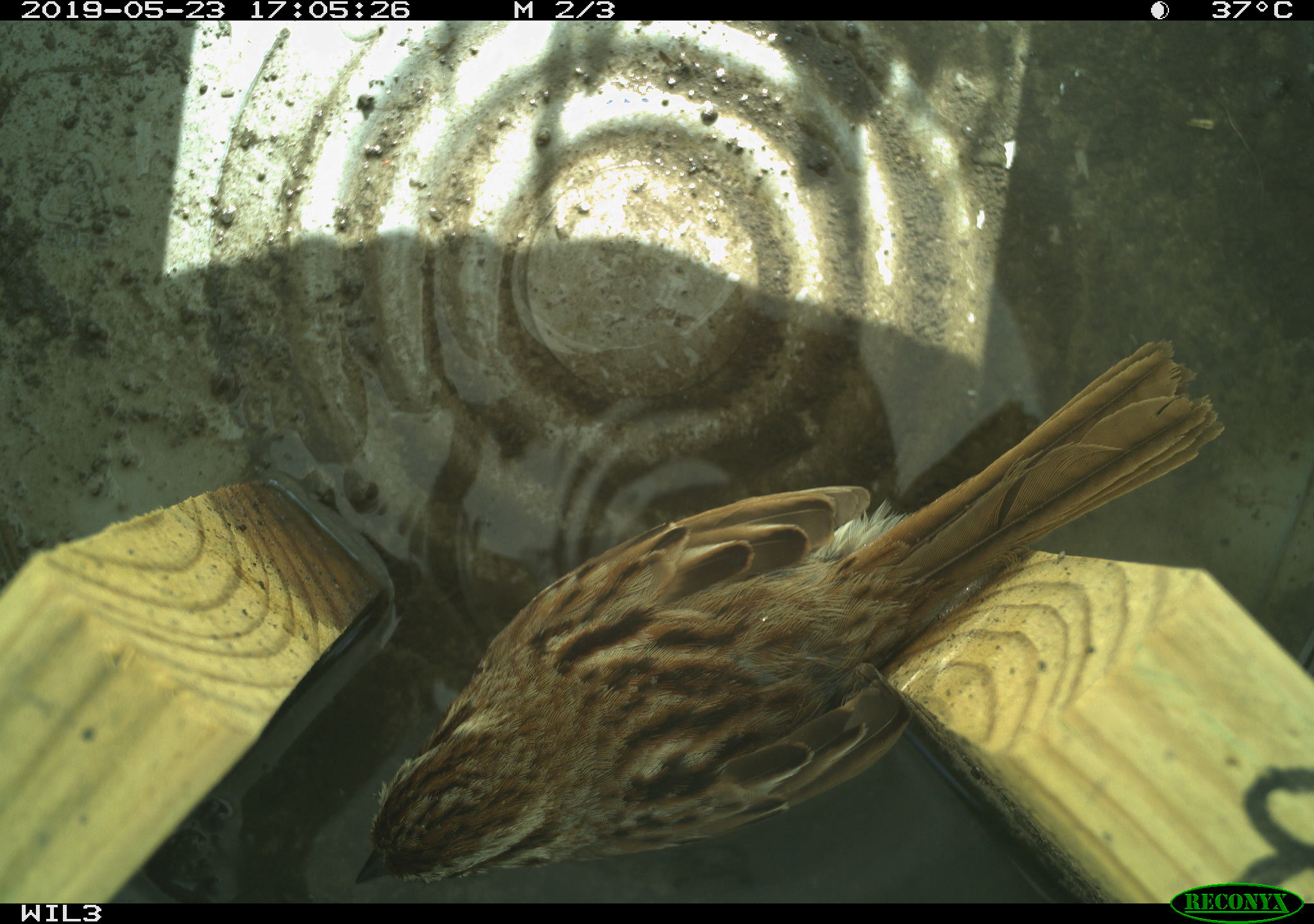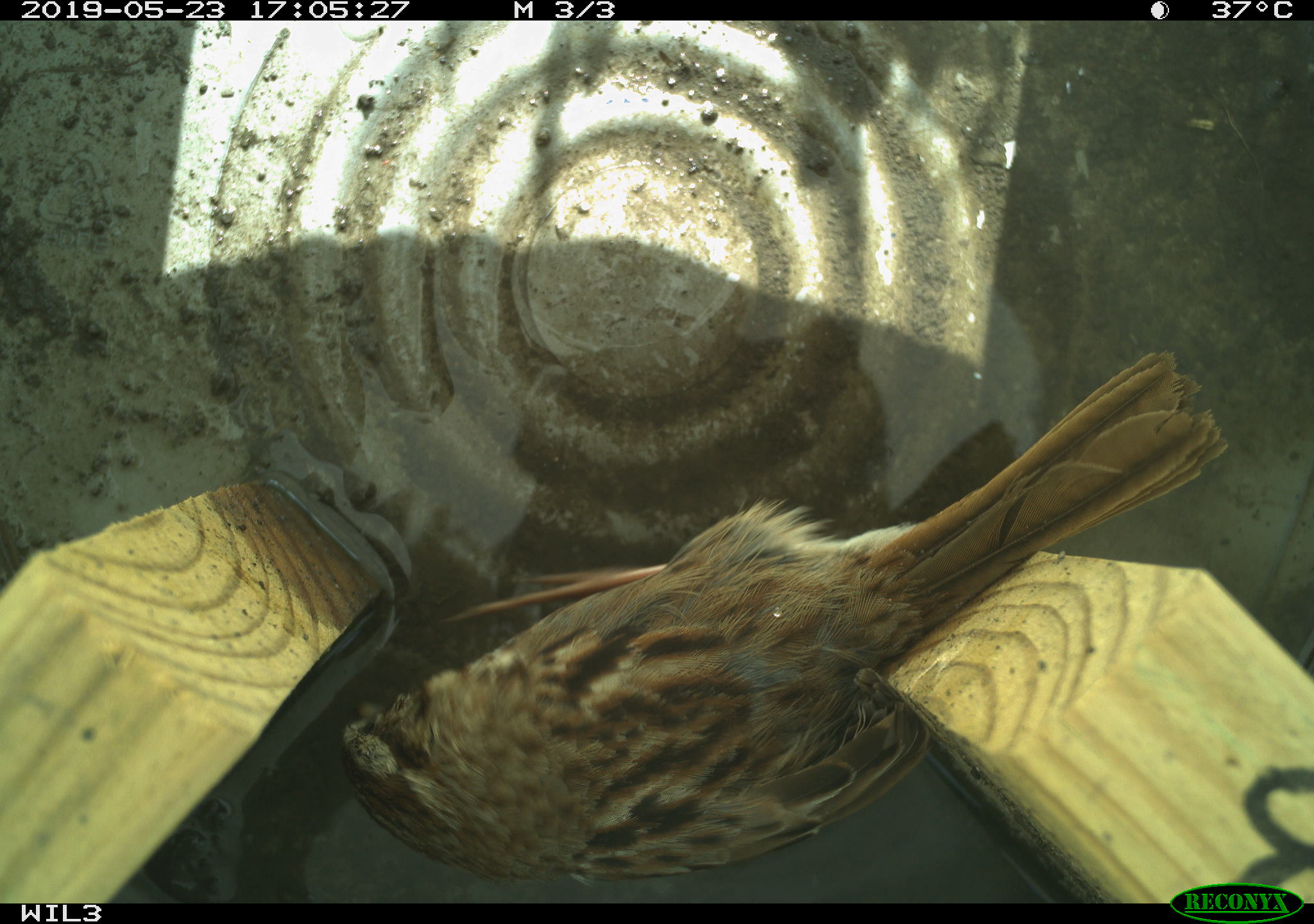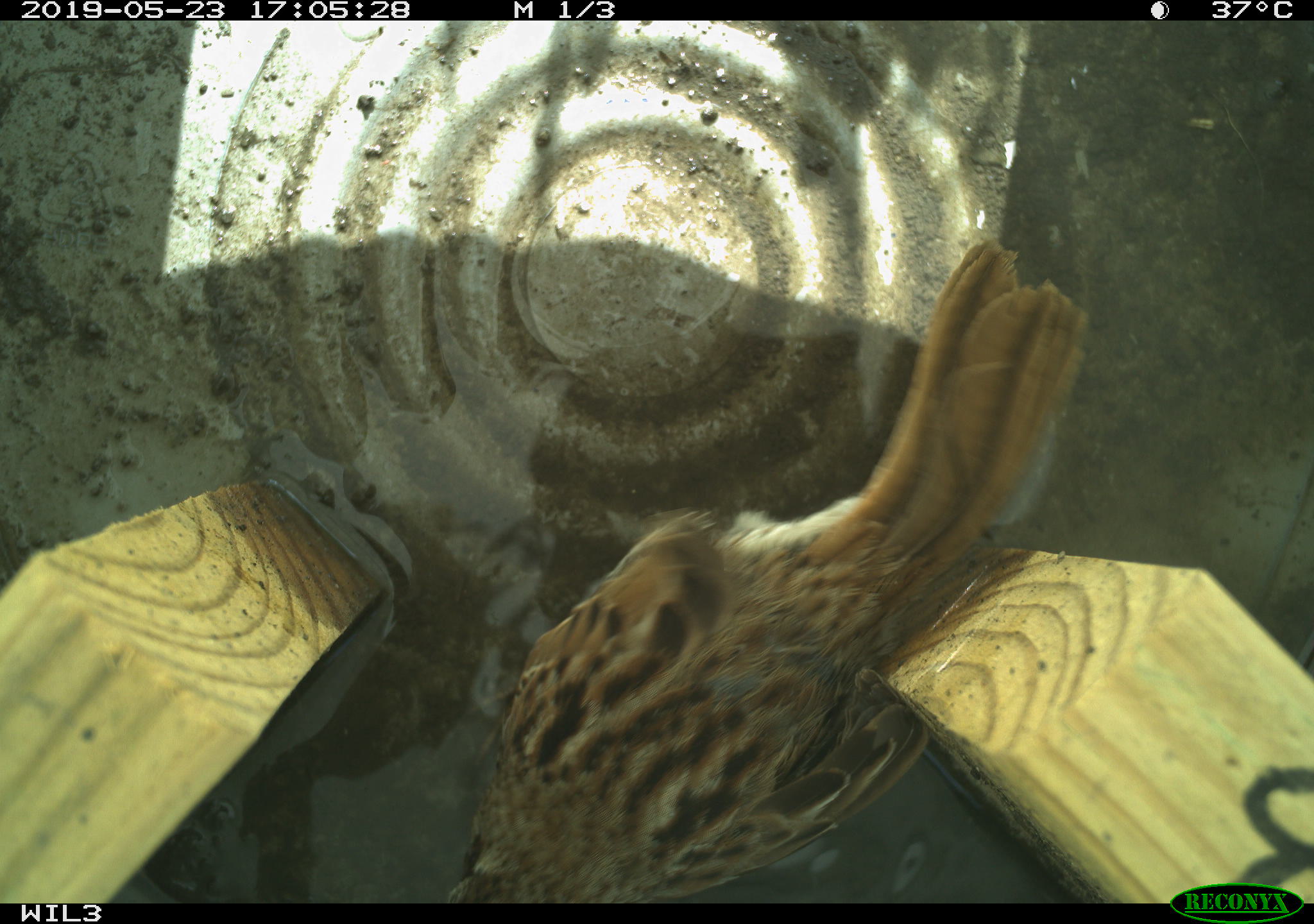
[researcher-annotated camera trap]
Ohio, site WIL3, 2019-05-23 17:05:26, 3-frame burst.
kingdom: Animalia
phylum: Chordata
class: Aves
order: Passeriformes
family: Passerellidae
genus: Melospiza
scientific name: Melospiza melodia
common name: song sparrow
Song sparrow (Melospiza melodia).